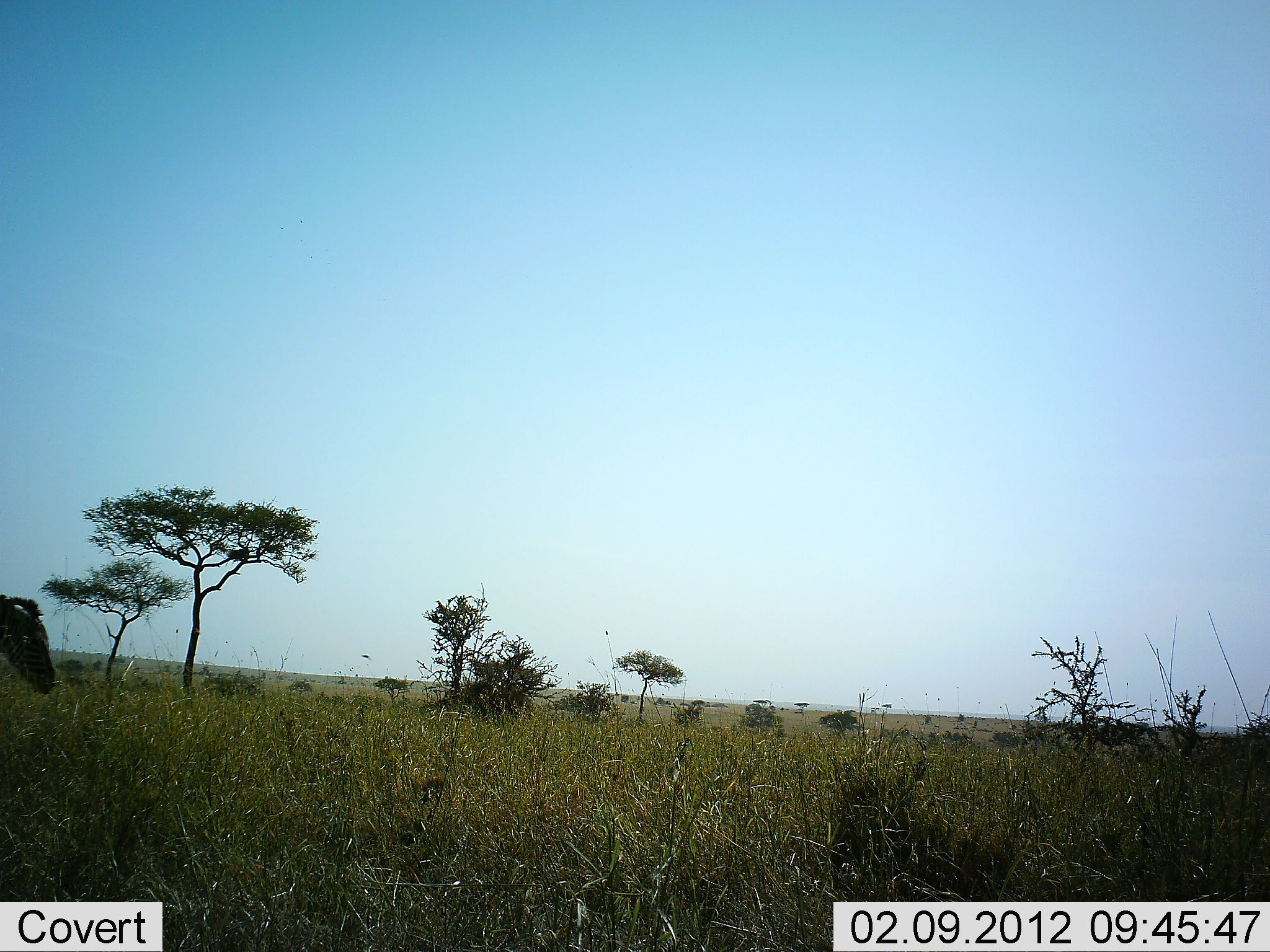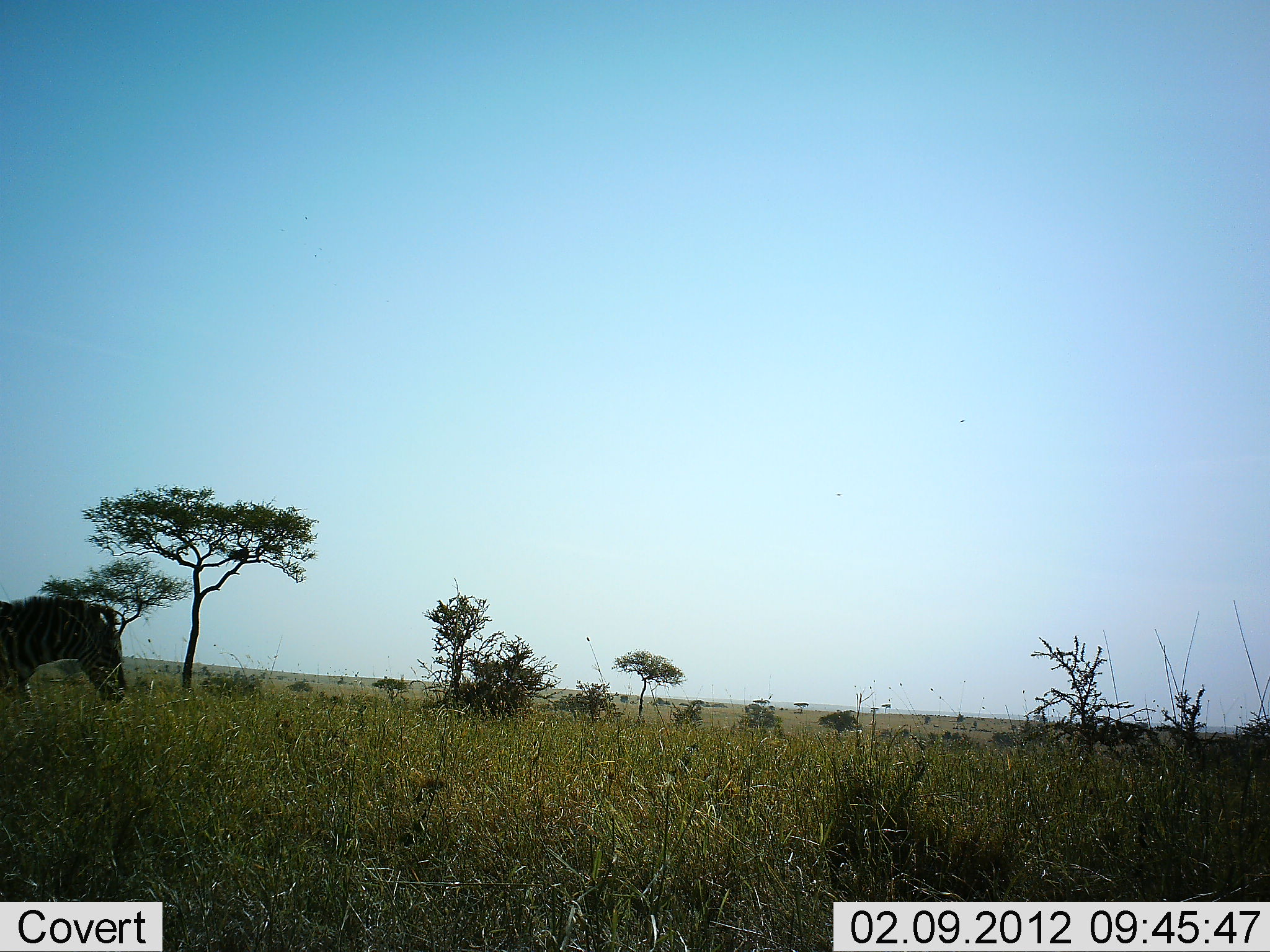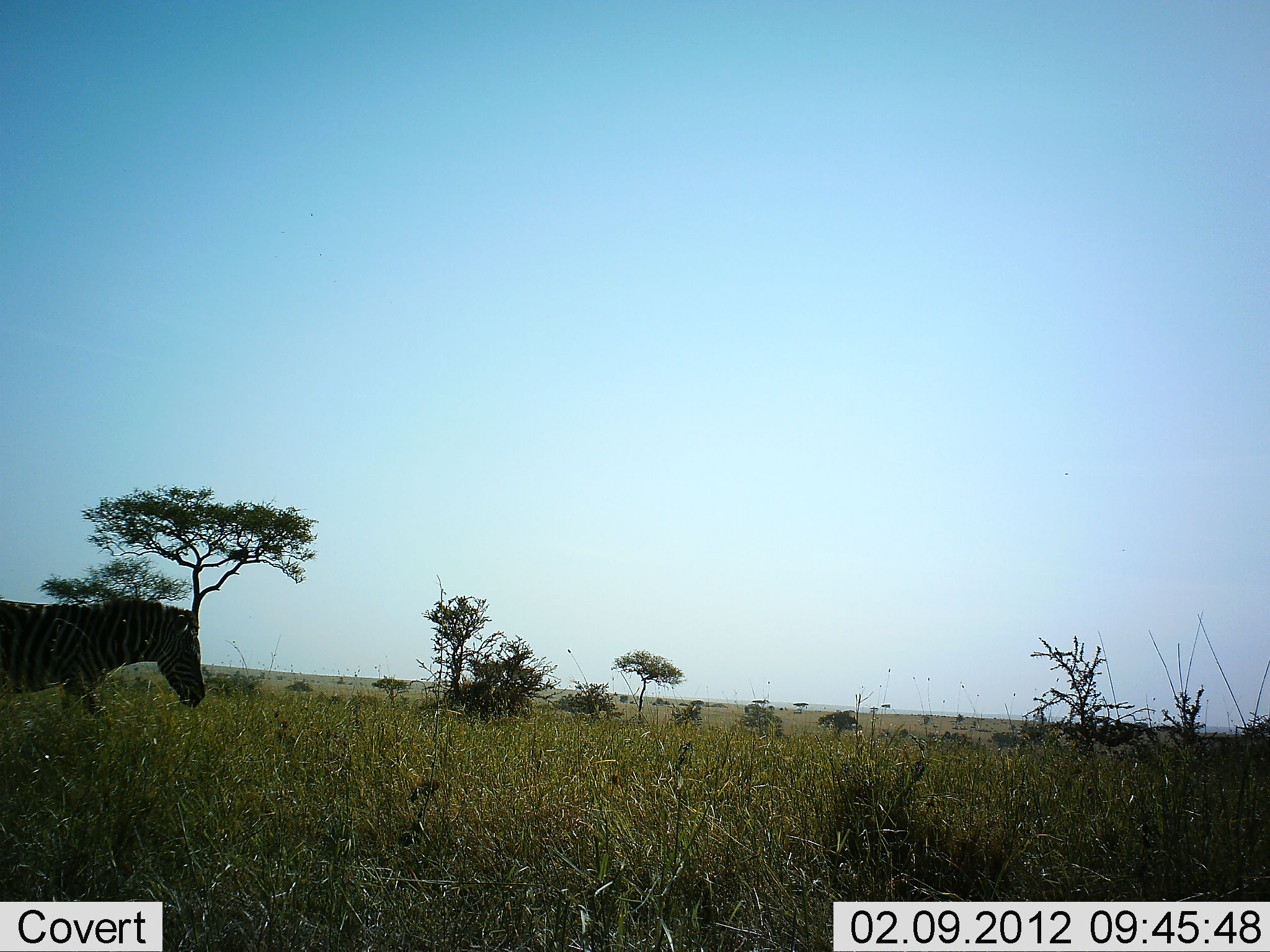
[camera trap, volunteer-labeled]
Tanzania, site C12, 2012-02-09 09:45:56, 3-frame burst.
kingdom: Animalia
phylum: Chordata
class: Mammalia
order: Perissodactyla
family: Equidae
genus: Equus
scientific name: Equus quagga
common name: plains zebra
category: zebra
Zebra (plains zebra) (Equus quagga), count 1. Behavior (volunteer vote fractions): standing 4%, resting 4%, moving 91%, interacting 0%. Young present (vote fraction): 0%. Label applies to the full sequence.